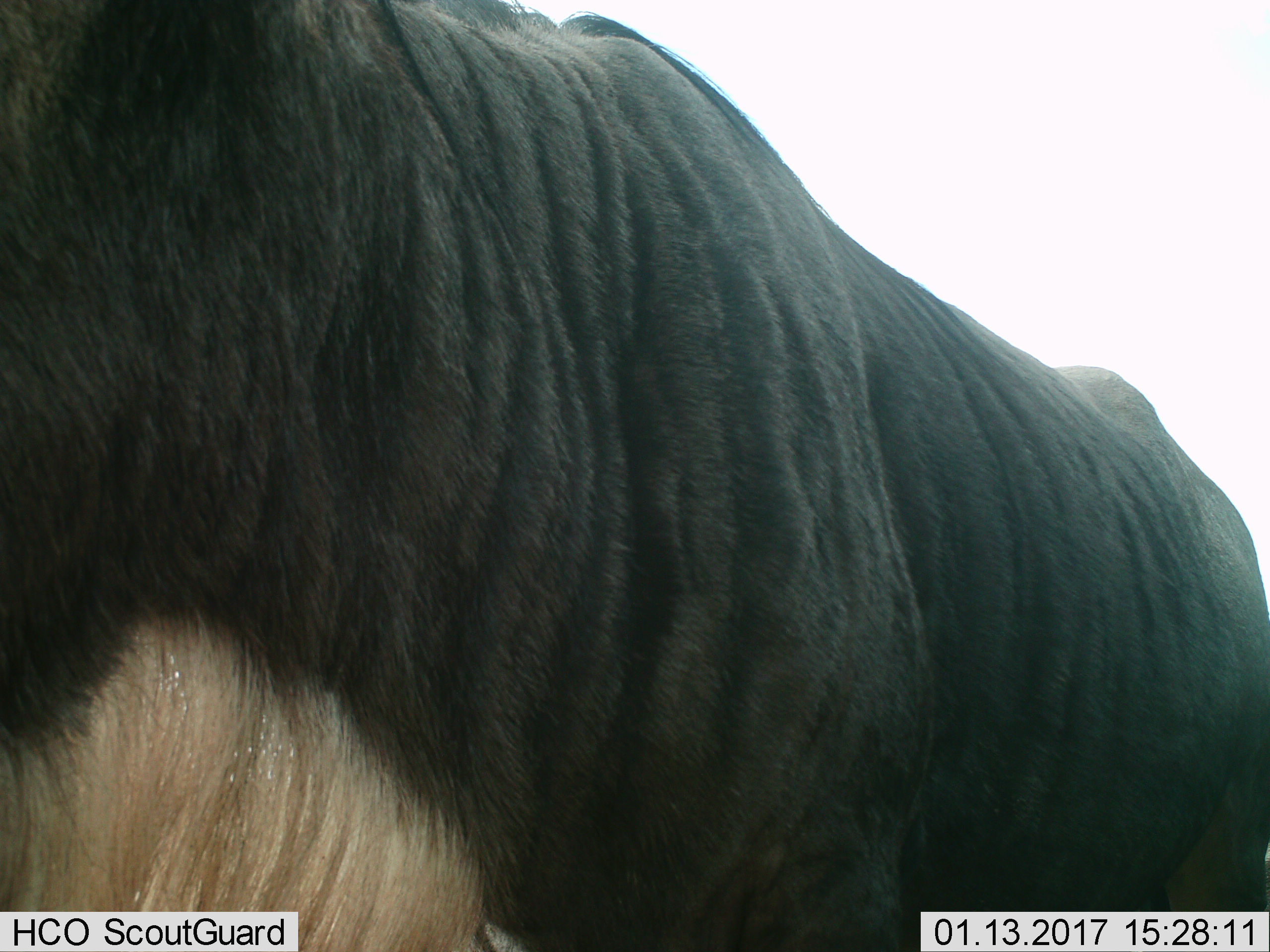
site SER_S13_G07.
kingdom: Animalia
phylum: Chordata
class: Mammalia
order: Artiodactyla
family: Bovidae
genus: Connochaetes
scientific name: Connochaetes taurinus taurinus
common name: blue wildebeest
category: wildebeestblue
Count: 1.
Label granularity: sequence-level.